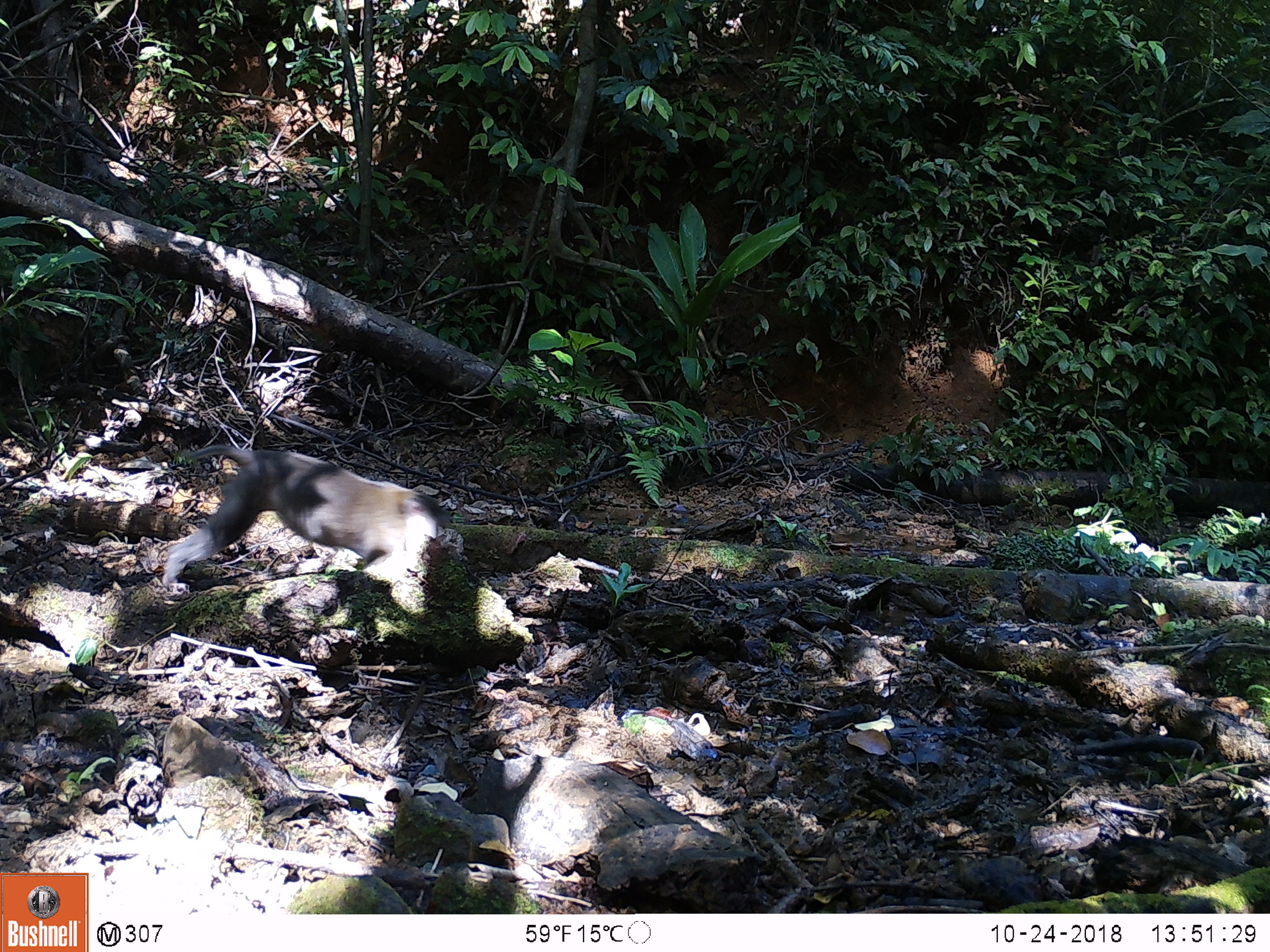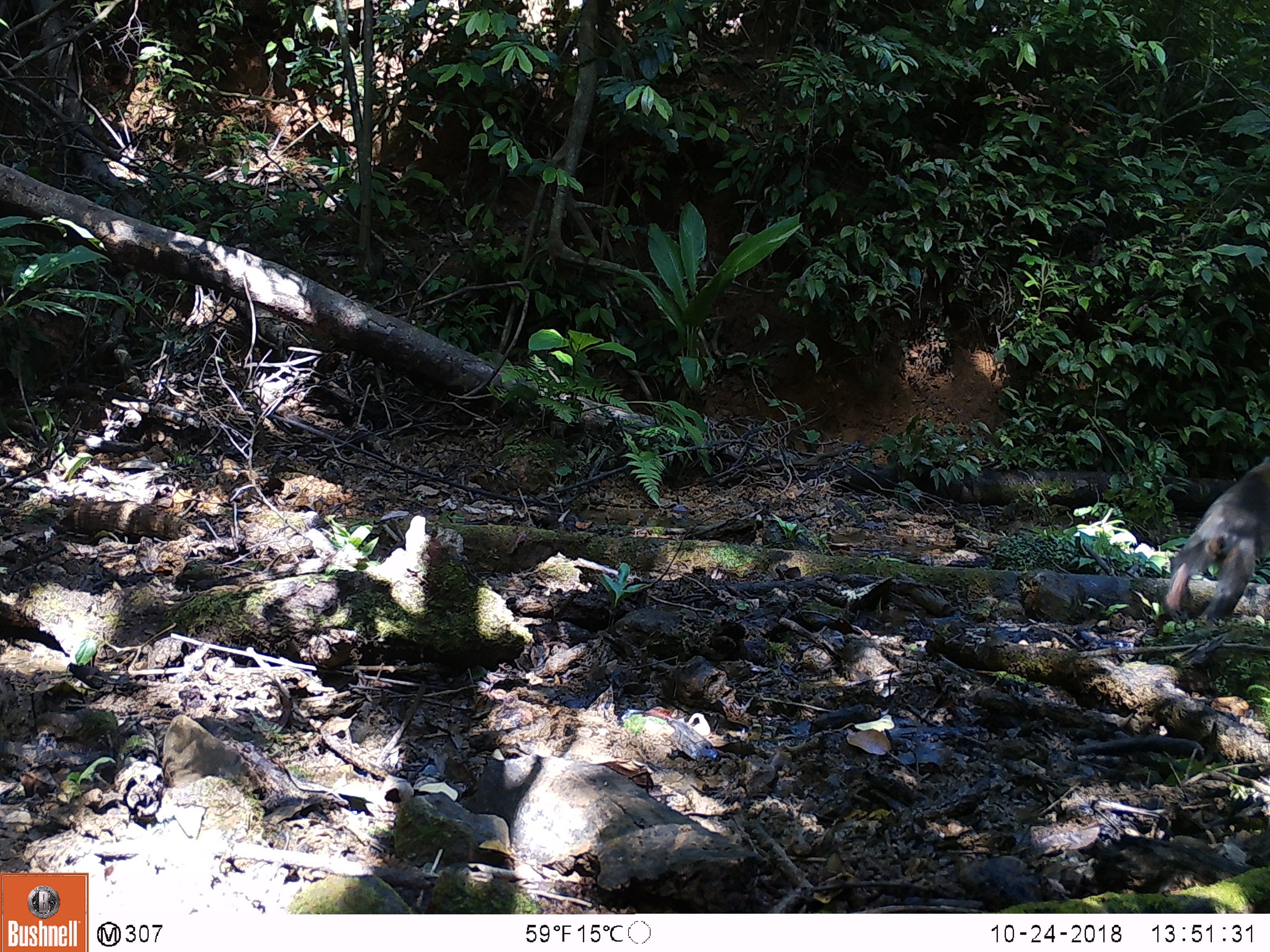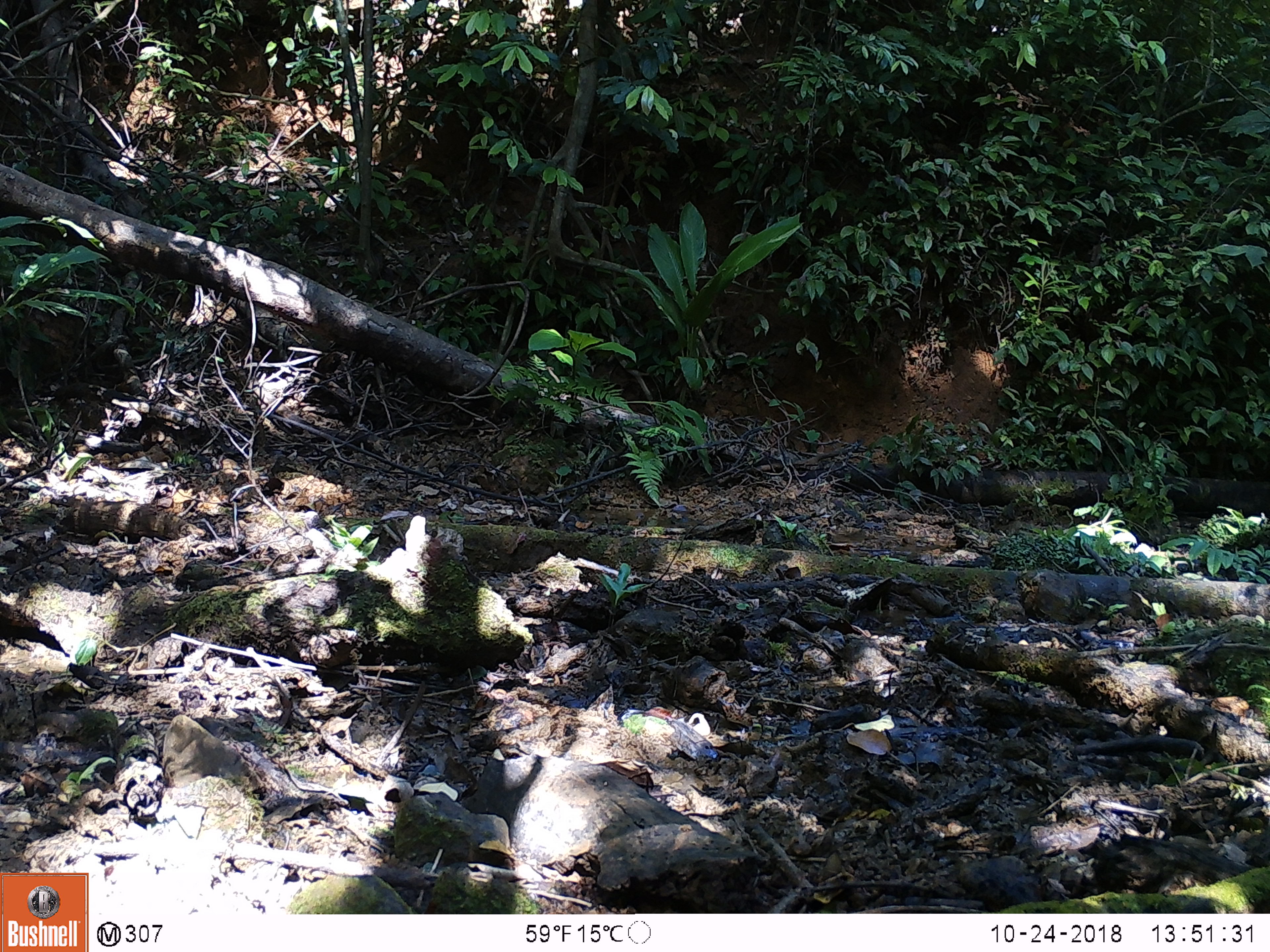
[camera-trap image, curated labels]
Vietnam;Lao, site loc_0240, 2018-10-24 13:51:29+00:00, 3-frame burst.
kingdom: Animalia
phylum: Chordata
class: Mammalia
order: Primates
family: Cercopithecidae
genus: Macaca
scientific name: Macaca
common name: macaques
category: assam or rhesus macaque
Assam or rhesus macaque (macaques) (Macaca). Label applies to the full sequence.